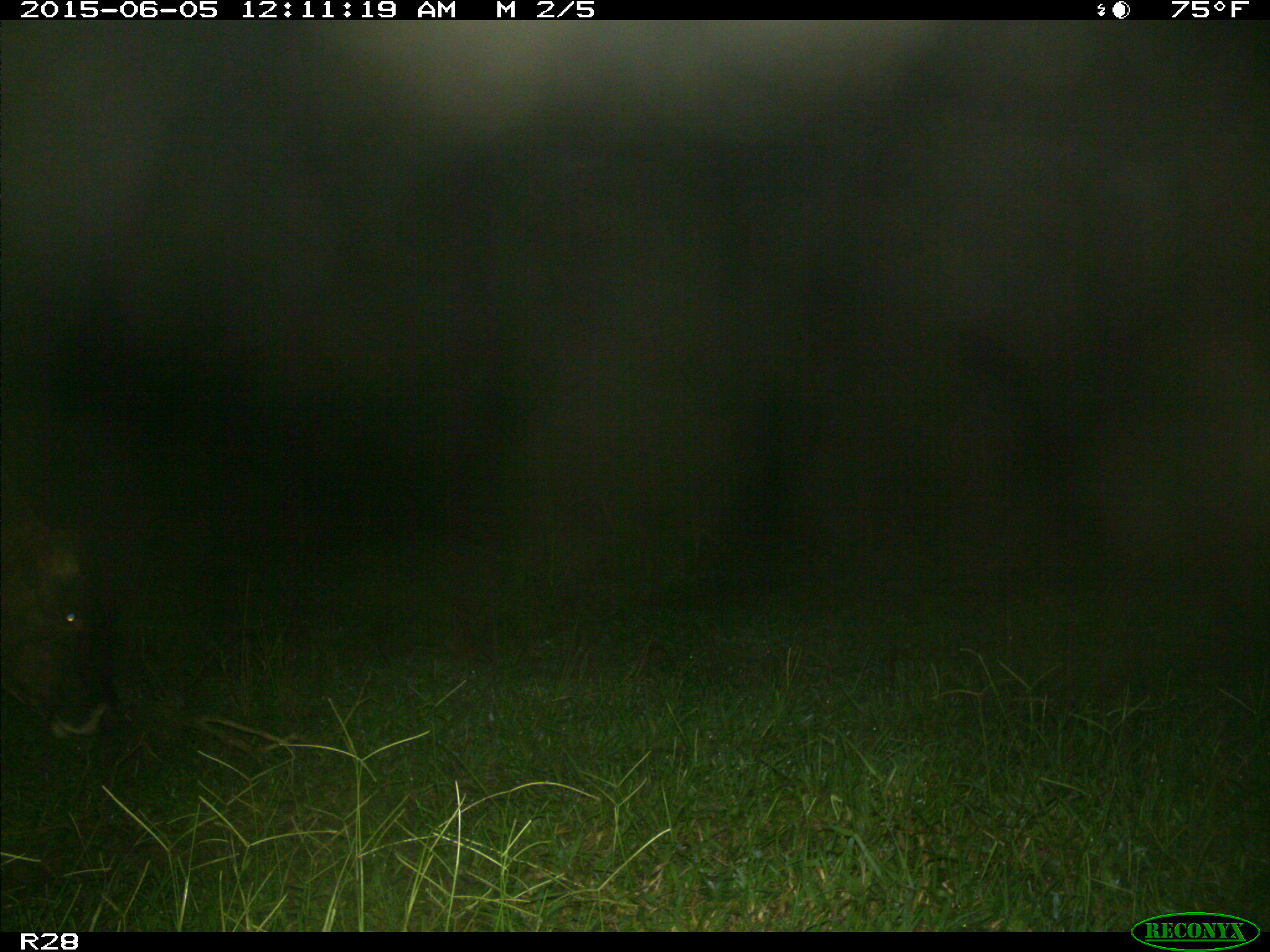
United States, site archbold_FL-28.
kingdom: Animalia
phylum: Chordata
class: Mammalia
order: Artiodactyla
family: Bovidae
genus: Bos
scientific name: Bos taurus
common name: domestic cow